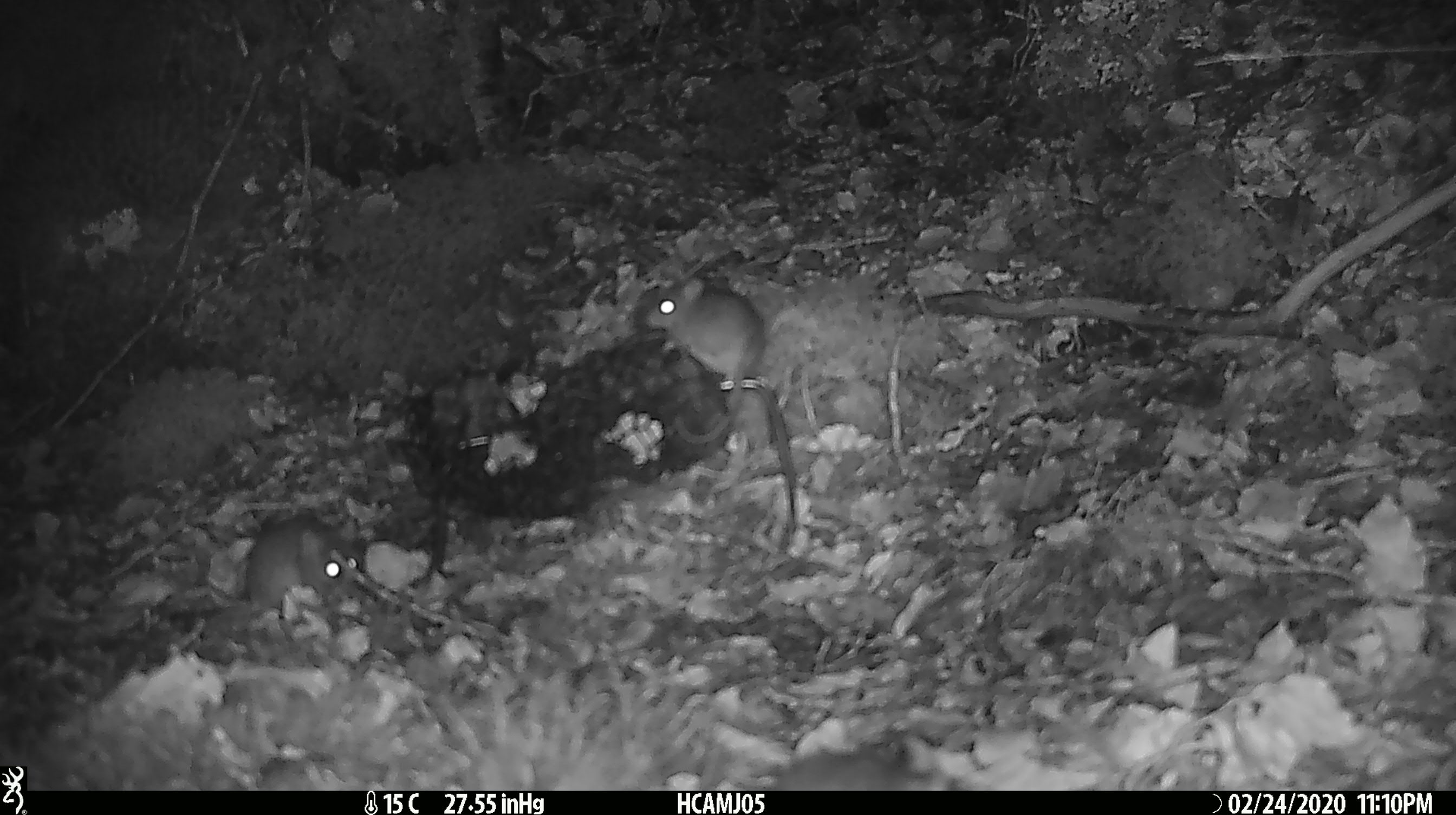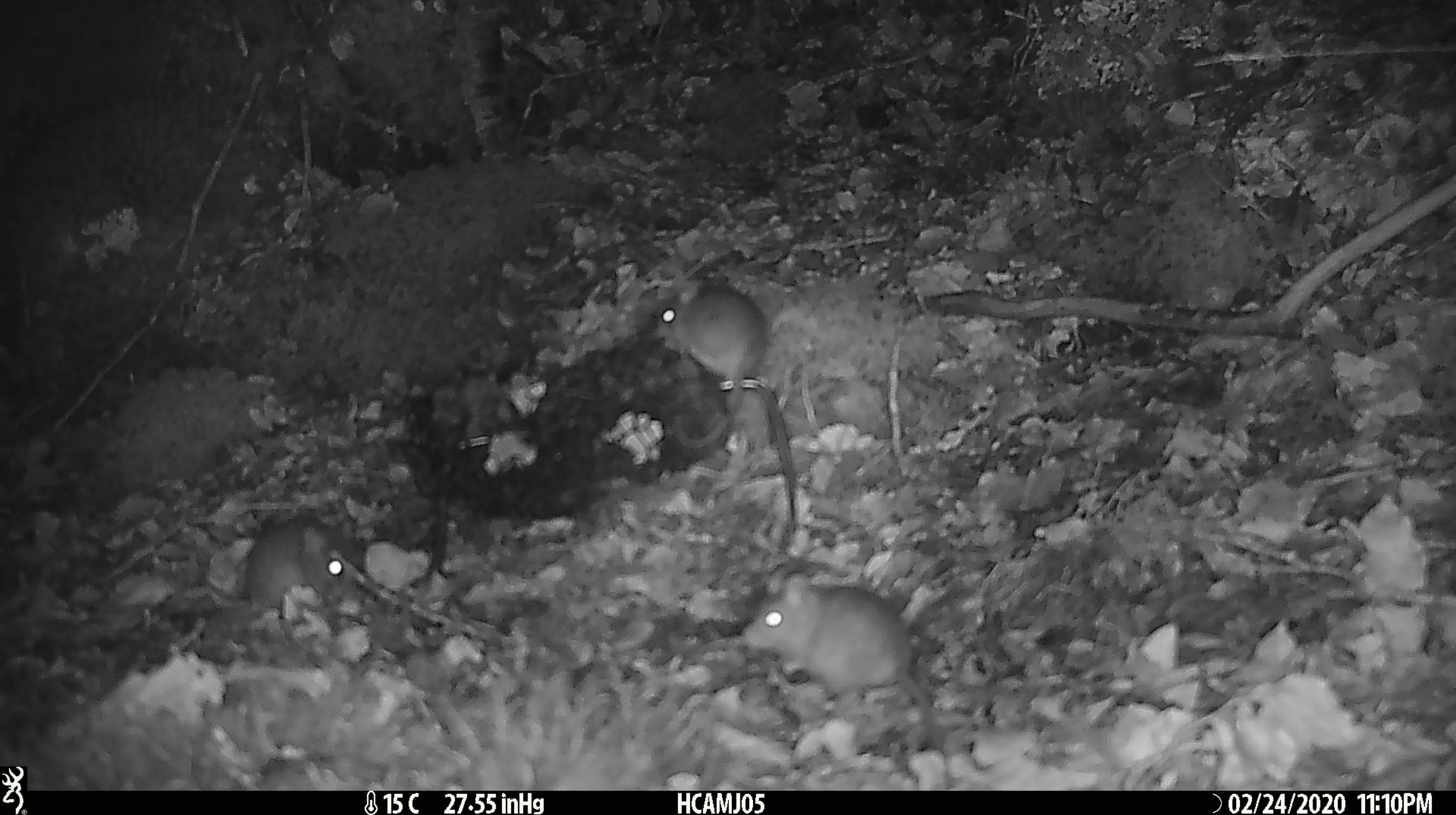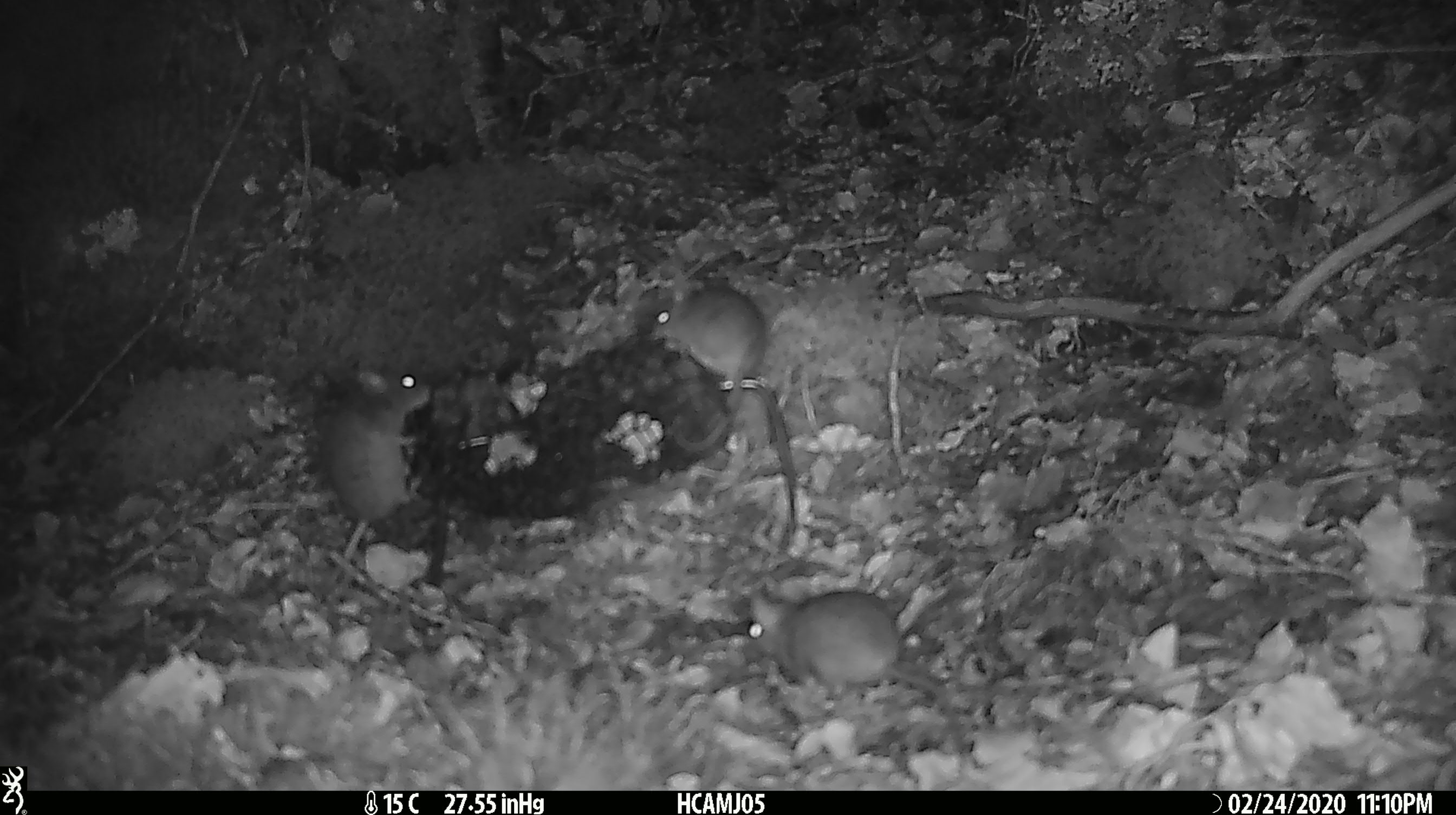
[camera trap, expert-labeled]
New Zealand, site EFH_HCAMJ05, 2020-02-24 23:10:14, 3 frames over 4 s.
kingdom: Animalia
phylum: Chordata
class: Mammalia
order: Rodentia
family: Muridae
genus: Mus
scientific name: Mus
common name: mouse